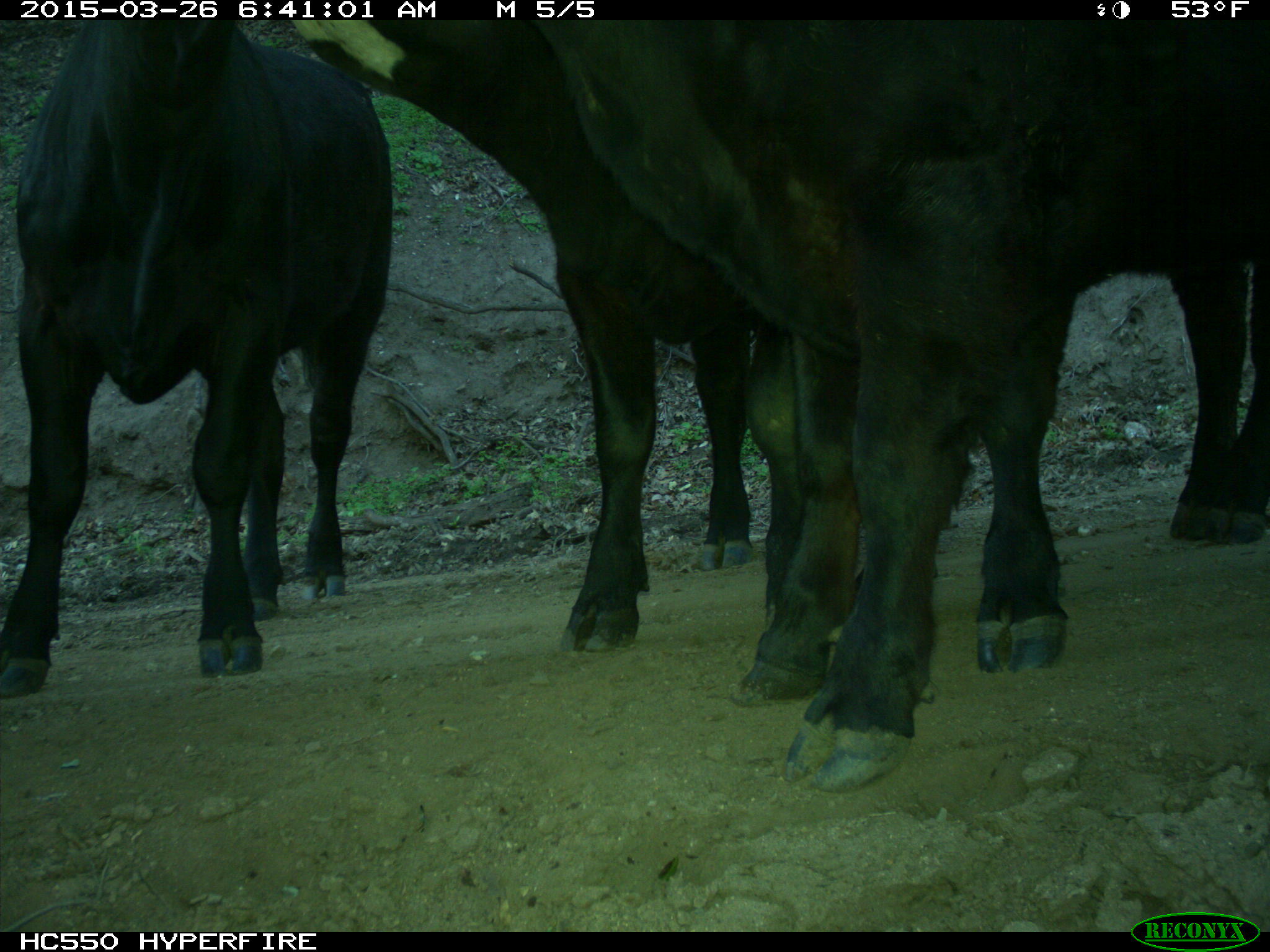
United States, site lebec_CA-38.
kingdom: Animalia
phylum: Chordata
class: Mammalia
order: Artiodactyla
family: Bovidae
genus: Bos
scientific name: Bos taurus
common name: domestic cow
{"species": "Bos taurus (domestic cow)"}